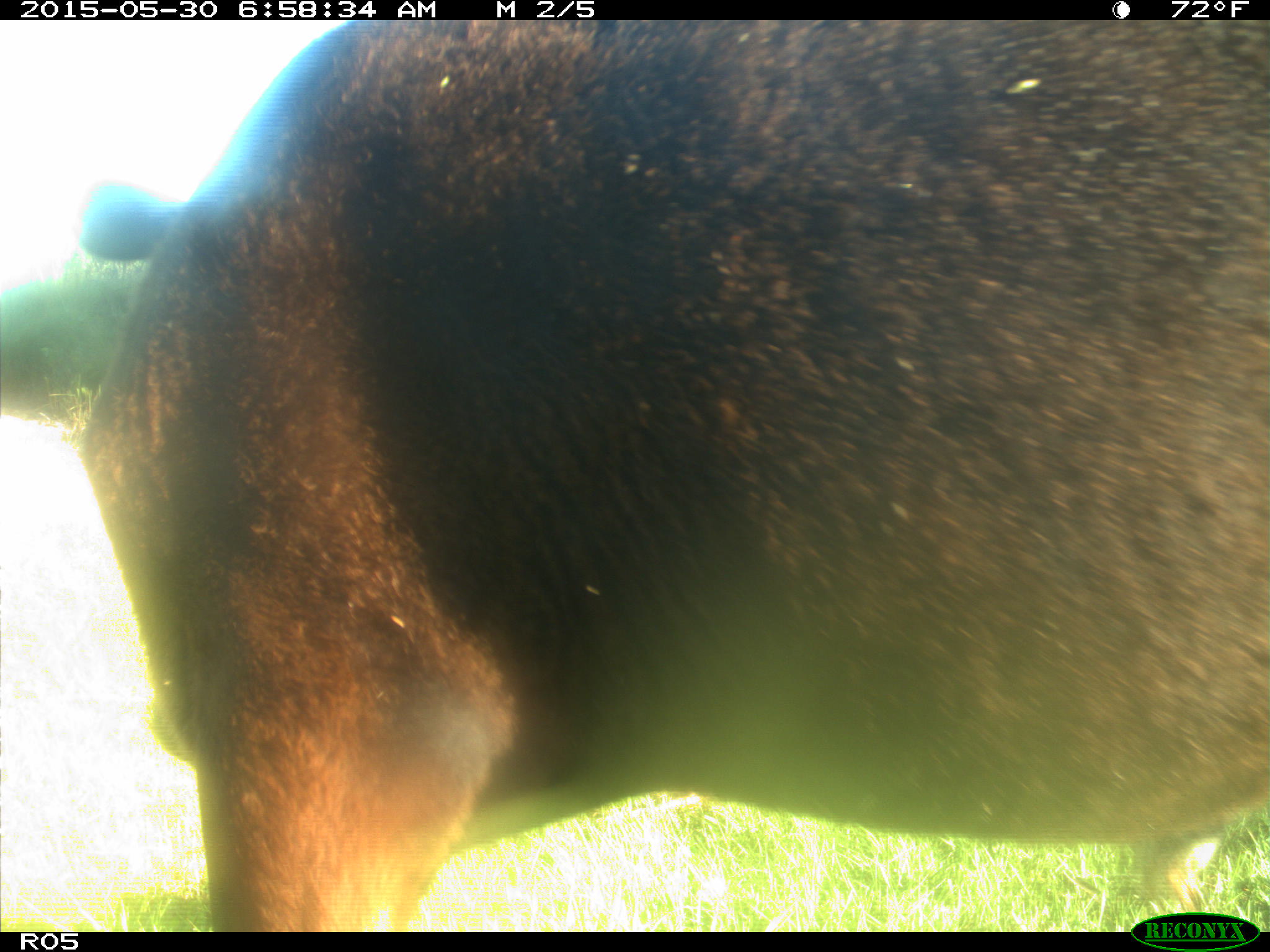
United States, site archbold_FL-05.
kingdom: Animalia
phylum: Chordata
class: Mammalia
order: Artiodactyla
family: Bovidae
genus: Bos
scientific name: Bos taurus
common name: domestic cow